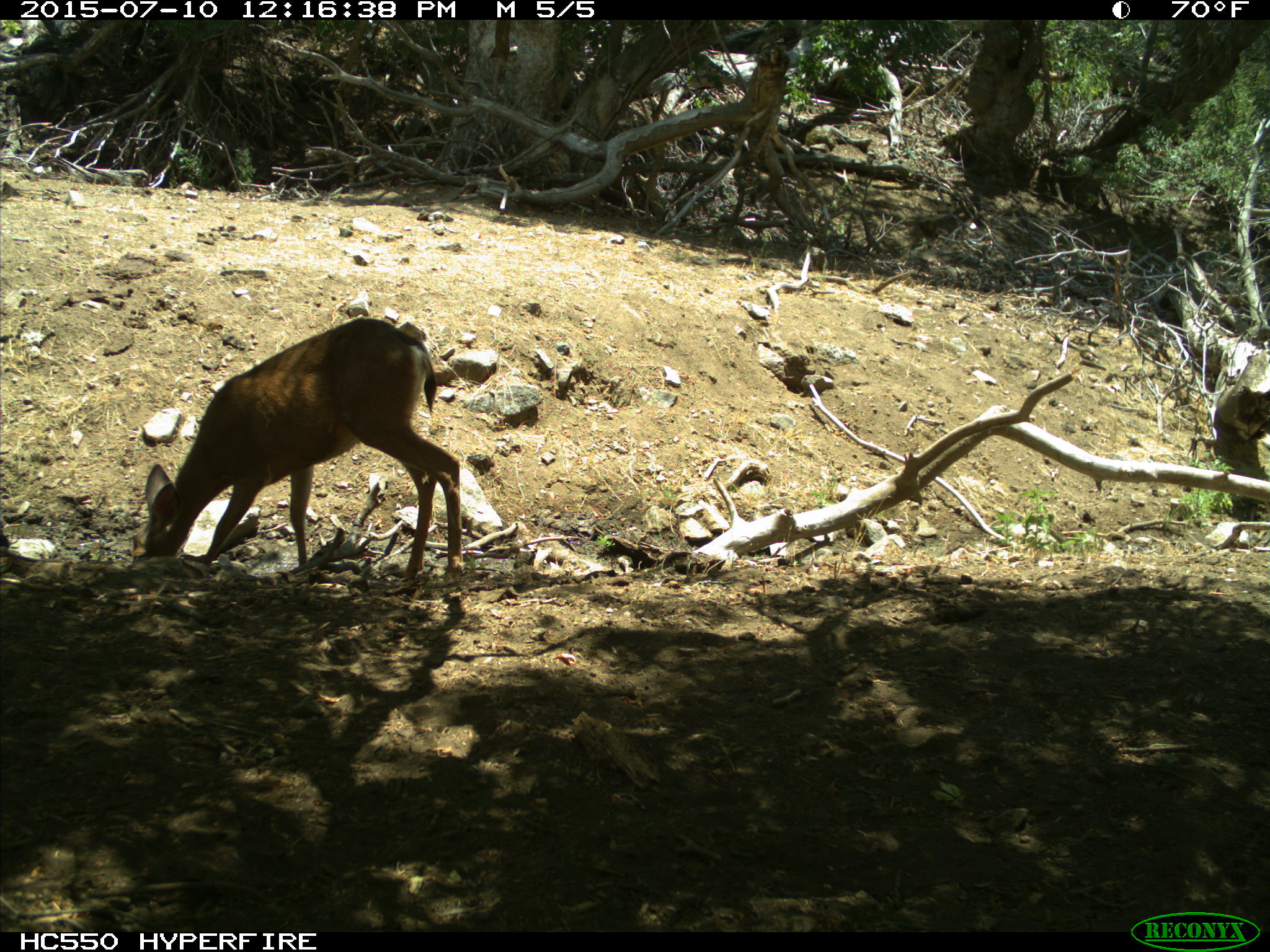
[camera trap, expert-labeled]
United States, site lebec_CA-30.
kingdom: Animalia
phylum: Chordata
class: Mammalia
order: Artiodactyla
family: Cervidae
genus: Odocoileus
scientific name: Odocoileus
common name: deer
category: unidentified deer